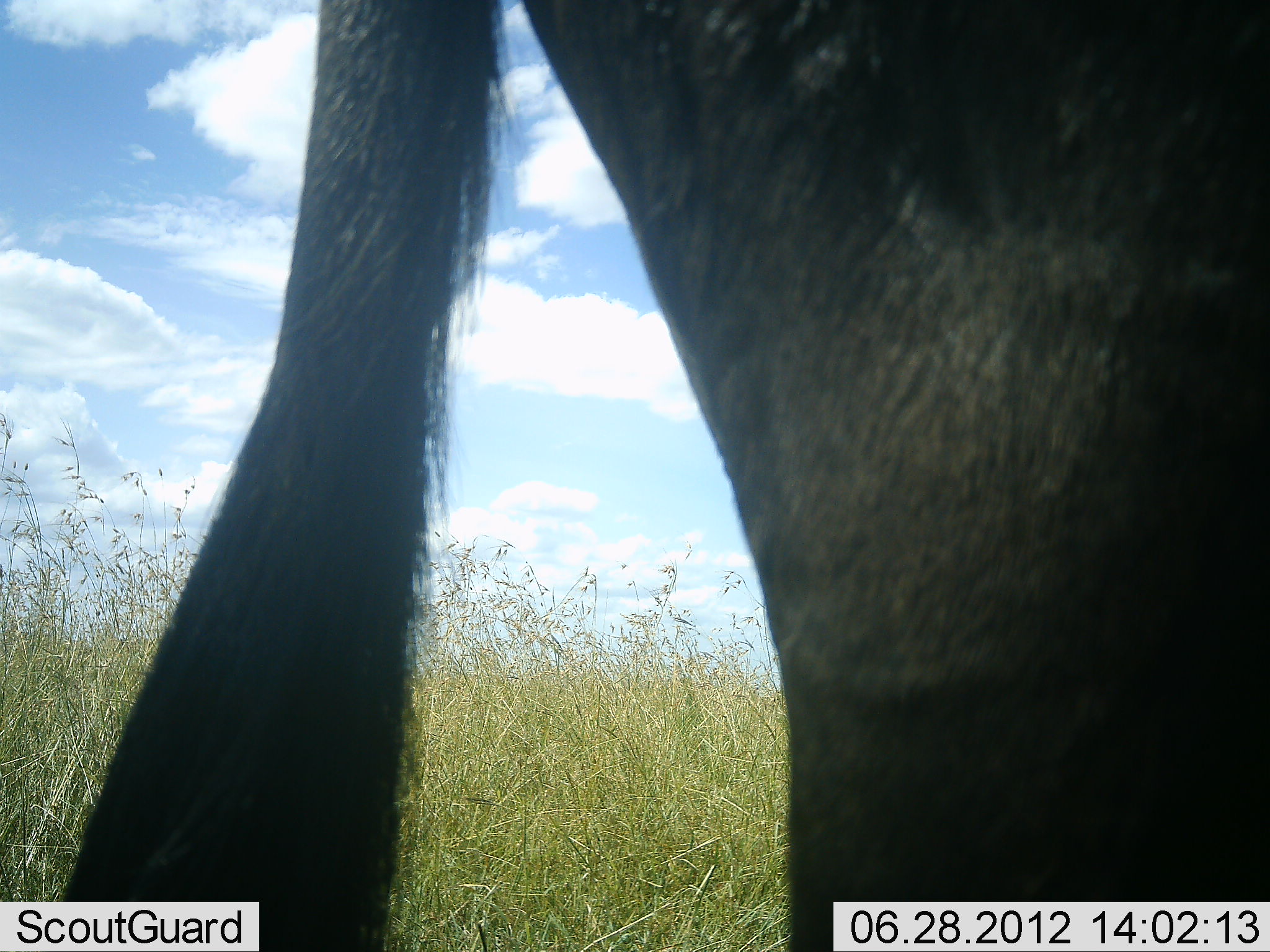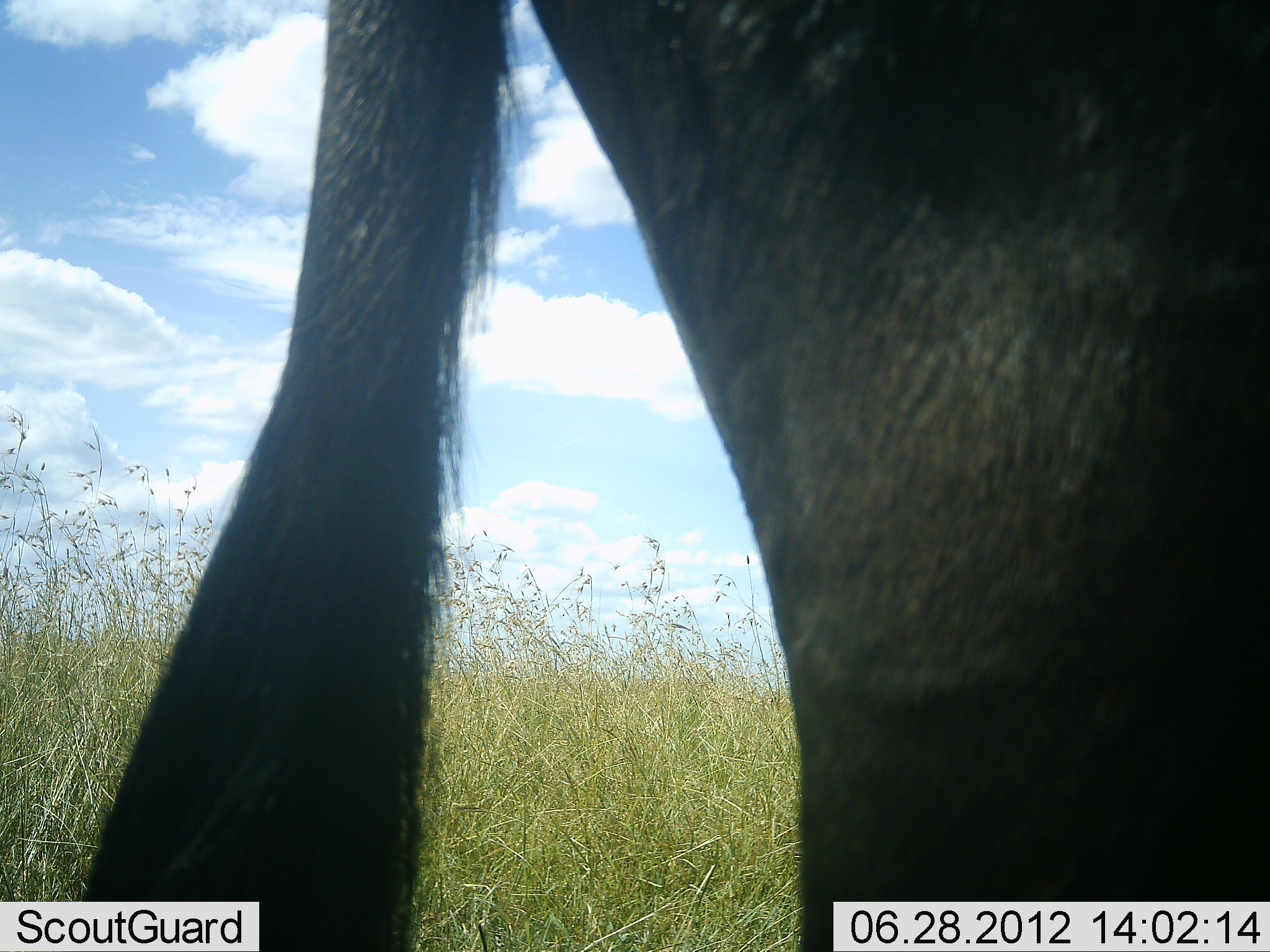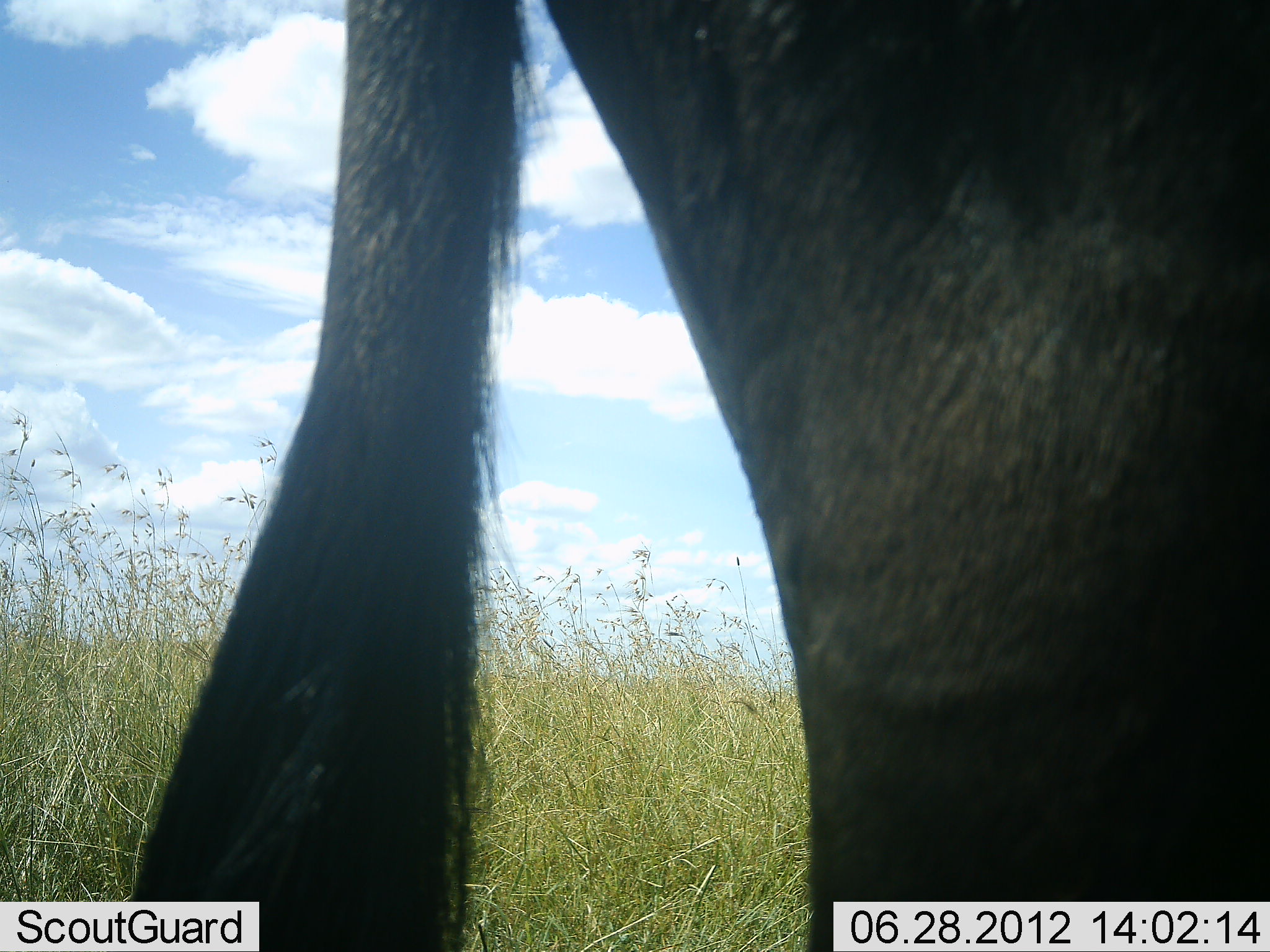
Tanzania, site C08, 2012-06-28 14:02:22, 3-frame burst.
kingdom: Animalia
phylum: Chordata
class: Mammalia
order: Artiodactyla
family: Bovidae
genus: Connochaetes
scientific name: Connochaetes taurinus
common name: blue wildebeest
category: wildebeest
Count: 1.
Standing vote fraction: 100%.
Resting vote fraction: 0%.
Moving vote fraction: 0%.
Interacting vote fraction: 0%.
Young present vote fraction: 0%.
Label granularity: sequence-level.